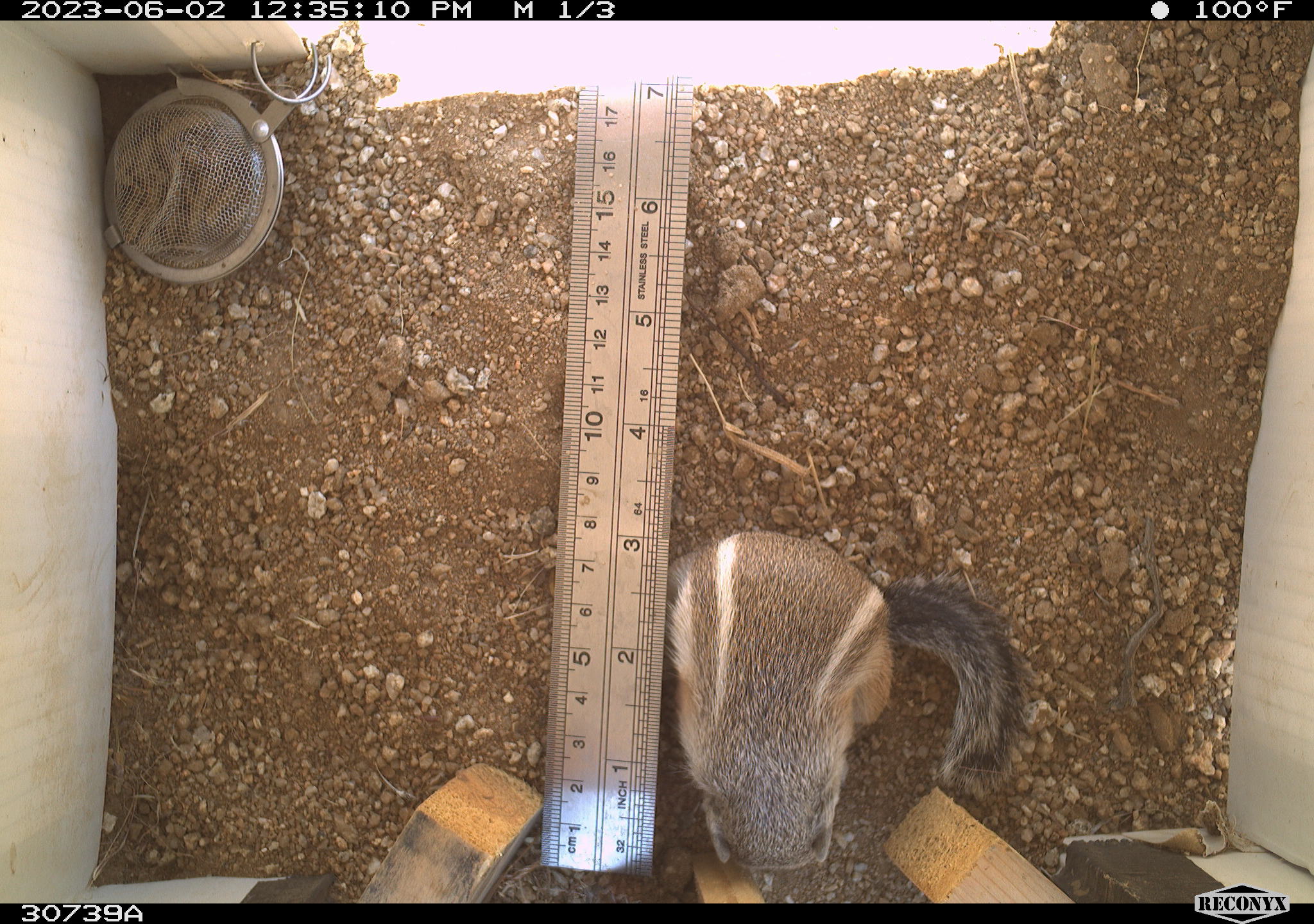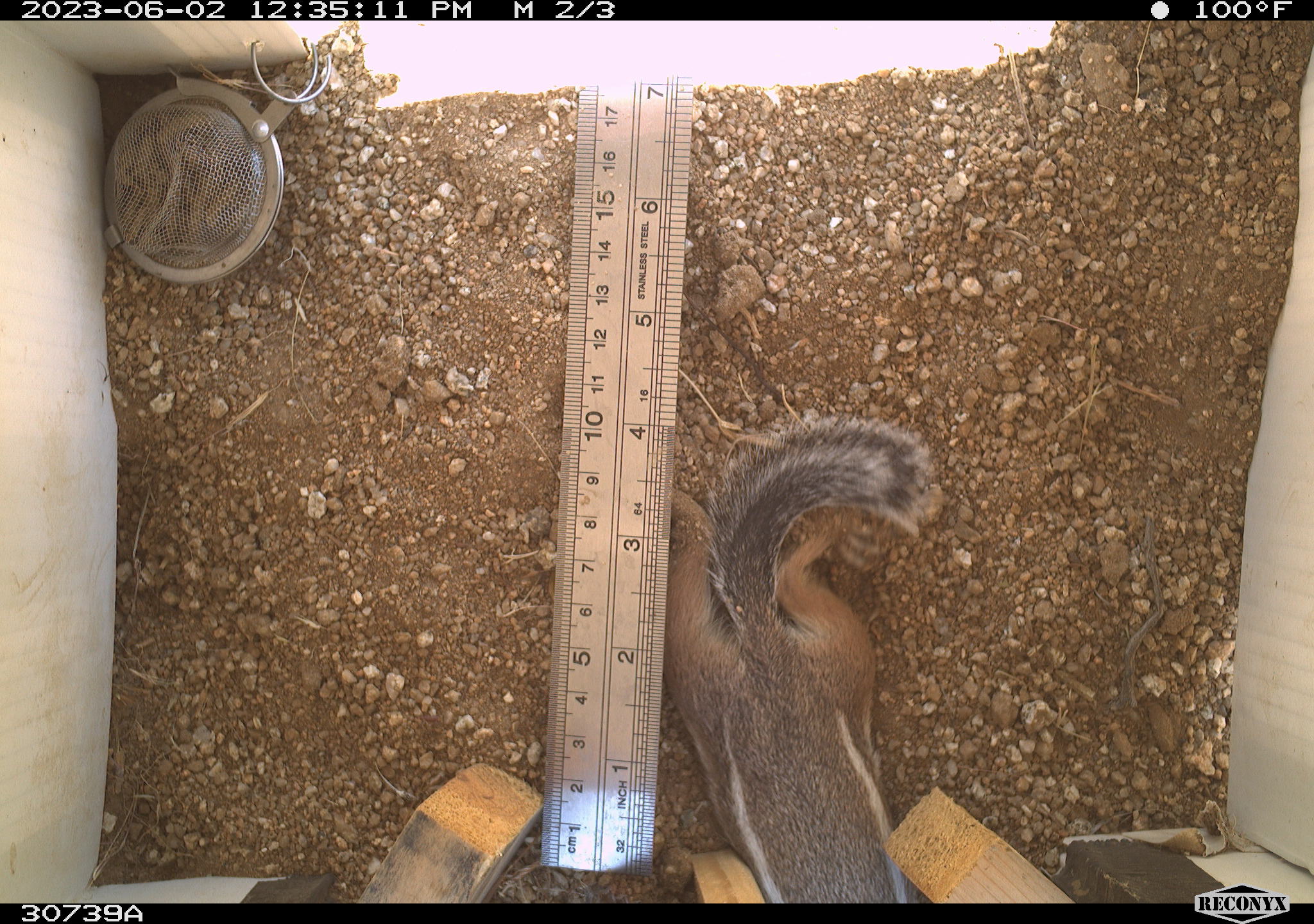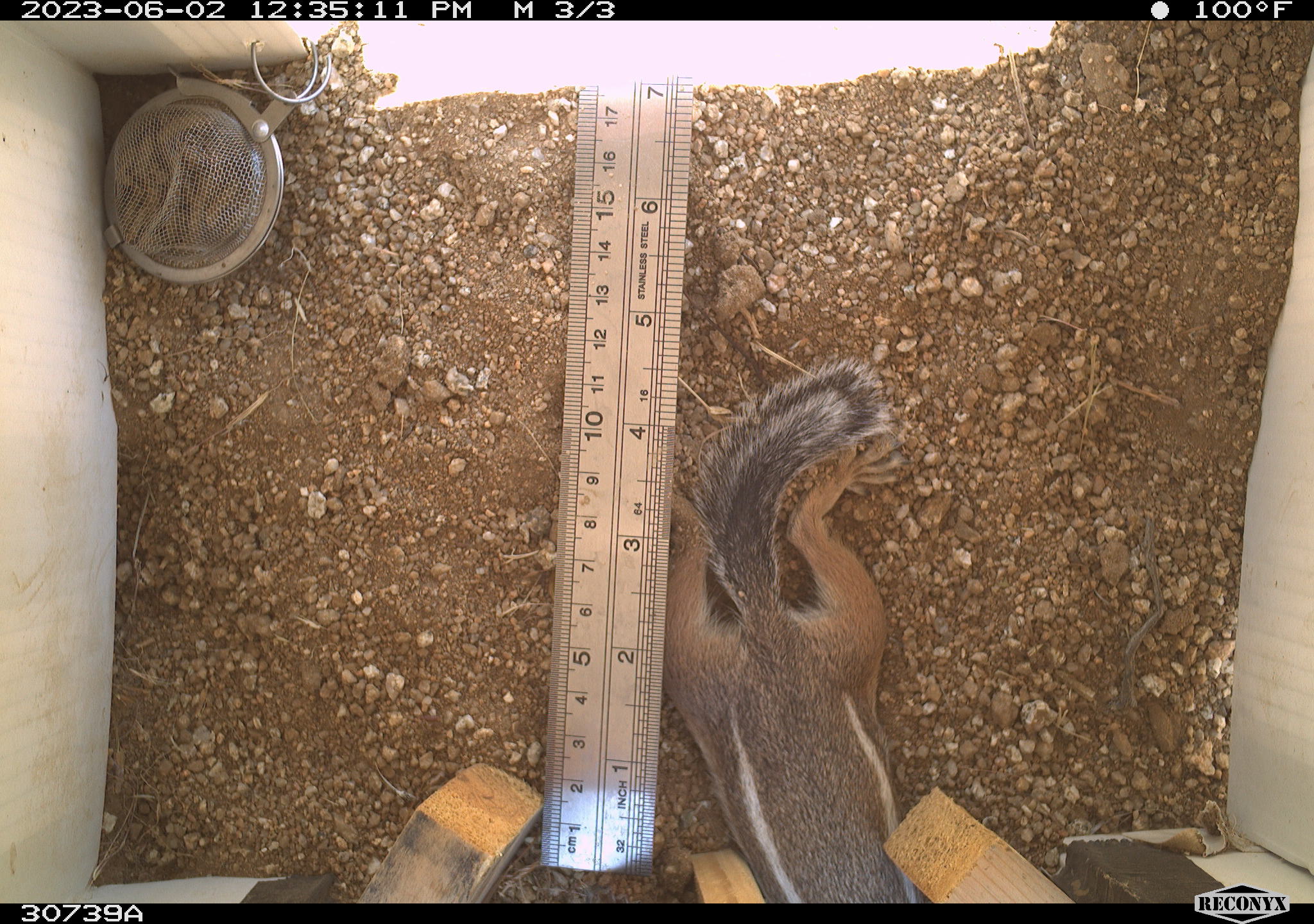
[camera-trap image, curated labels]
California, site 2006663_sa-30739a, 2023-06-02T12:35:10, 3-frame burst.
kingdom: Animalia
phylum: Chordata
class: Mammalia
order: Rodentia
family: Sciuridae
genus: Ammospermophilus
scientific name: Ammospermophilus leucurus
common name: white-tailed antelope squirrel